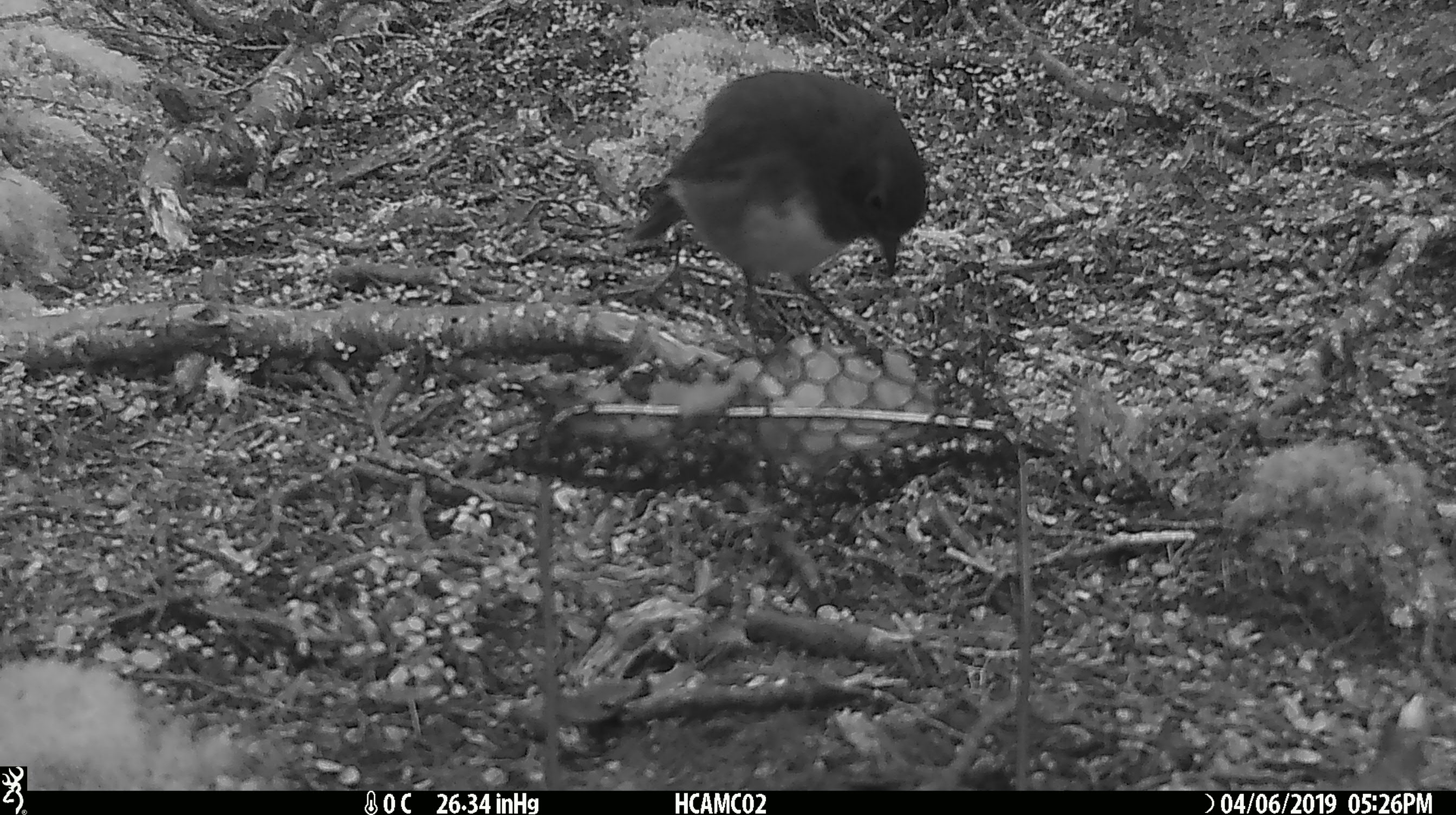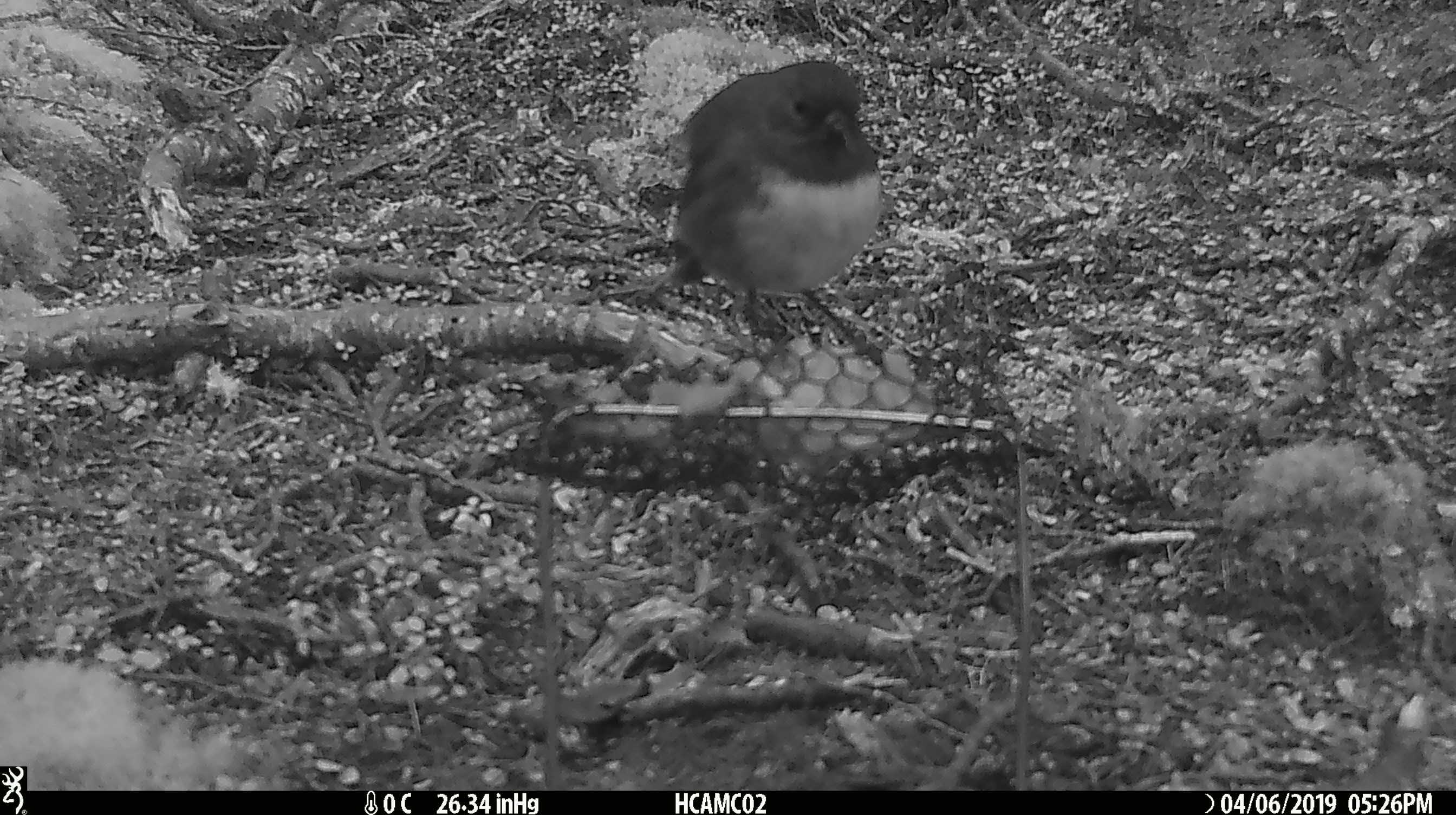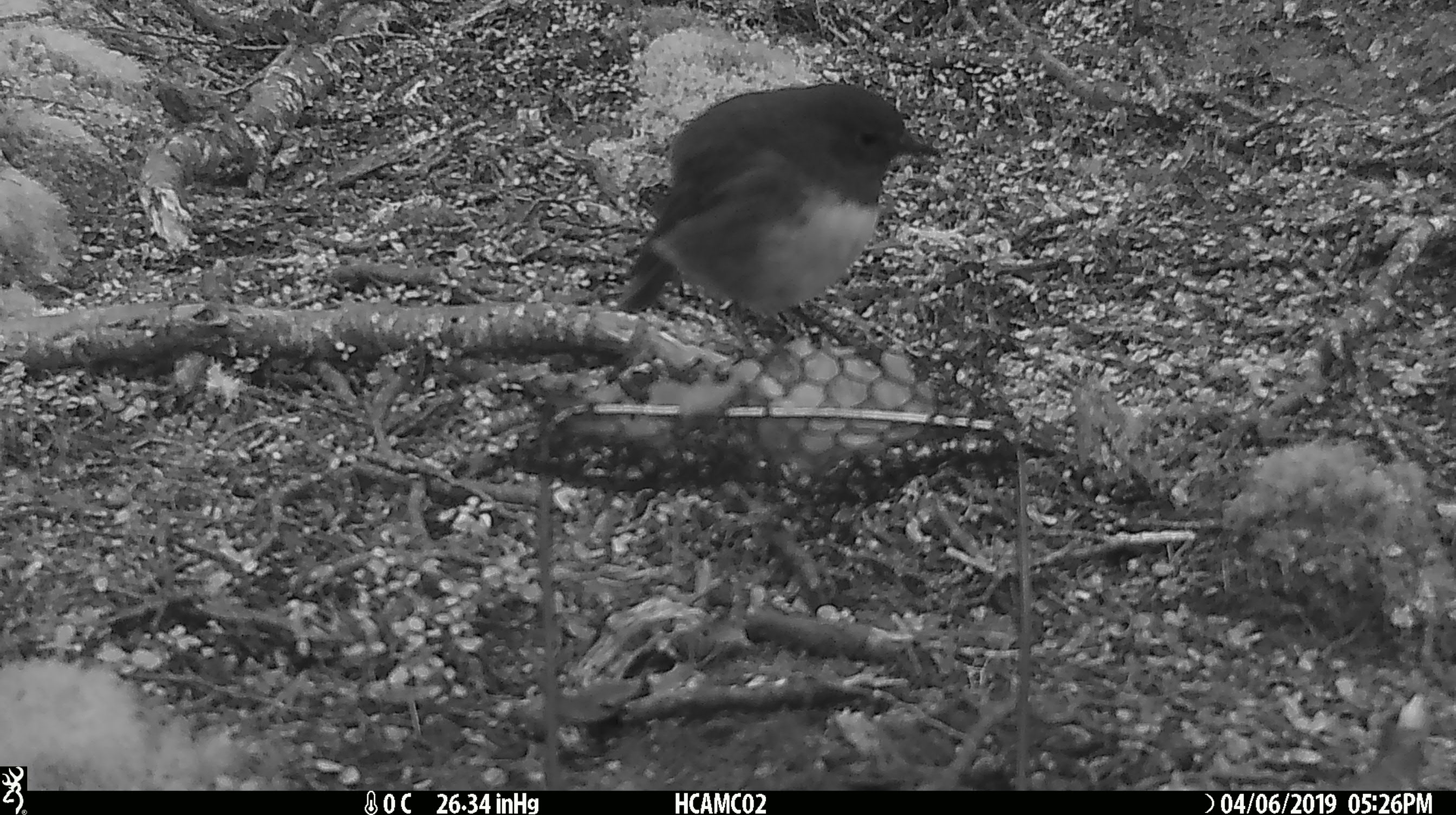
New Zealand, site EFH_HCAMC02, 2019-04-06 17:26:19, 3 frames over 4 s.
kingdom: Animalia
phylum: Chordata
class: Aves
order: Passeriformes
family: Petroicidae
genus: Petroica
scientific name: Petroica australis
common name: new zealand robin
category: robin